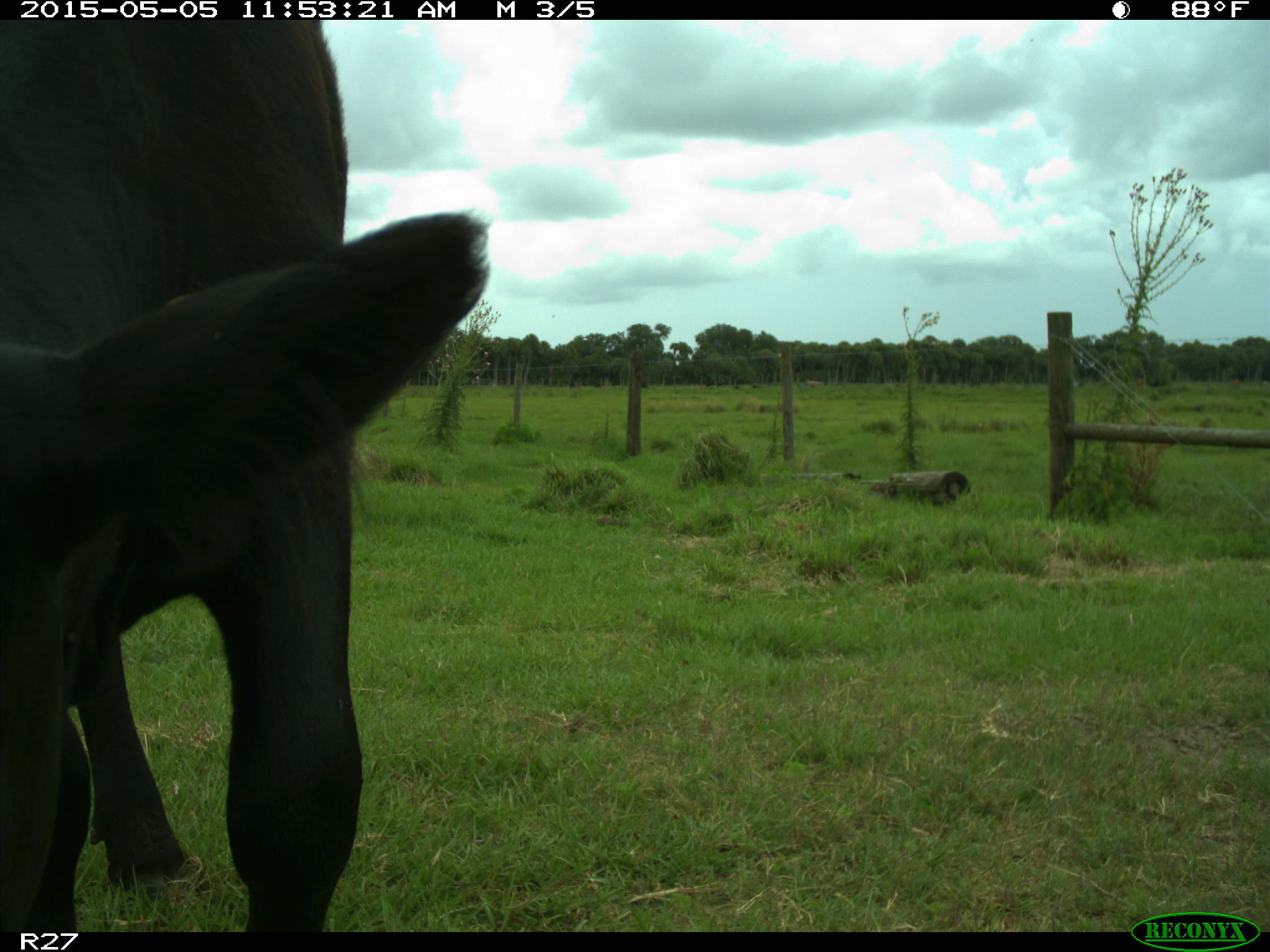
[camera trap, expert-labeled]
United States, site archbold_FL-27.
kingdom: Animalia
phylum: Chordata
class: Mammalia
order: Artiodactyla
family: Bovidae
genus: Bos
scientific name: Bos taurus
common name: domestic cow